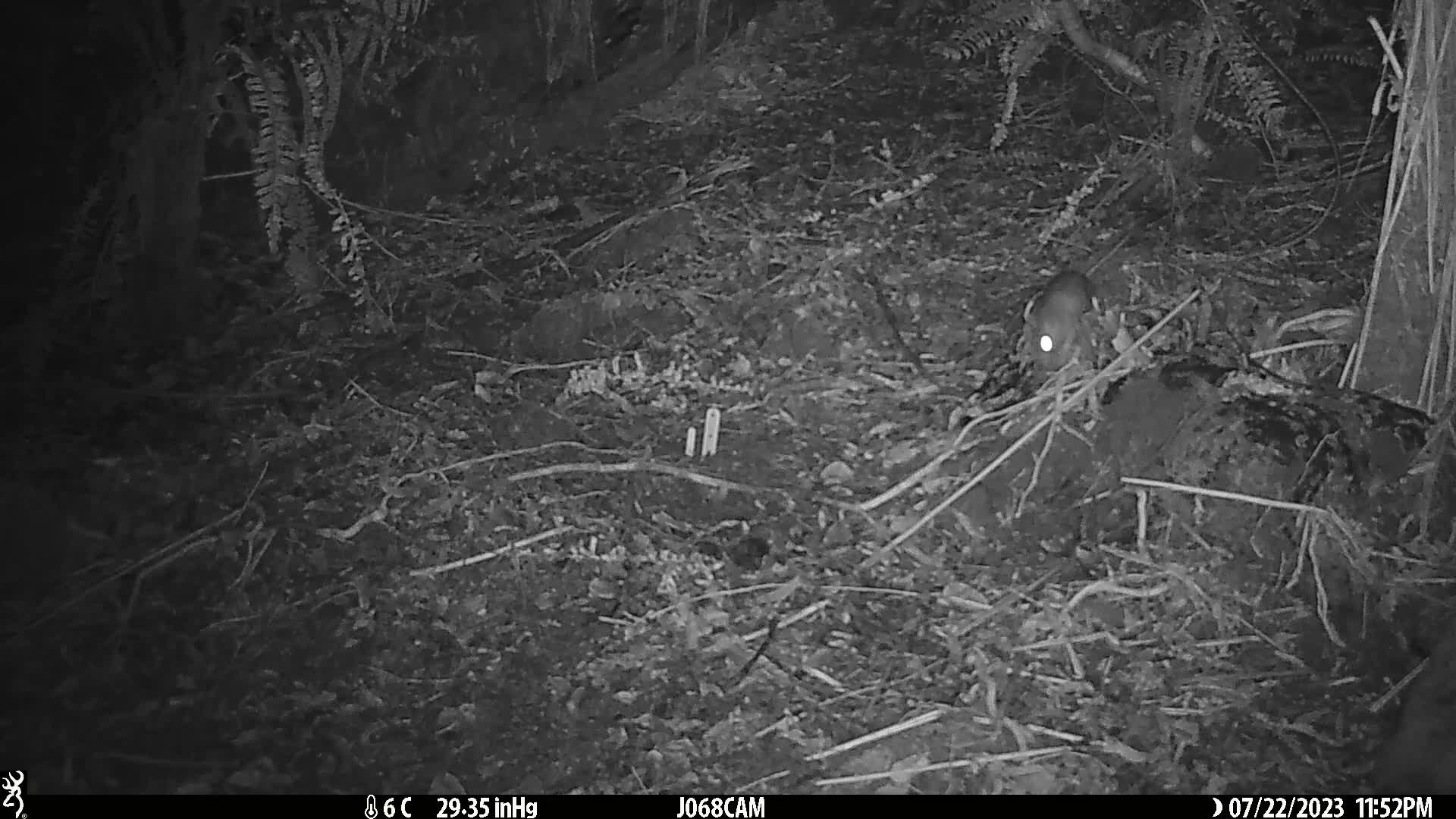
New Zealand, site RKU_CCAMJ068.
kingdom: Animalia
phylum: Chordata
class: Mammalia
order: Rodentia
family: Muridae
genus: Rattus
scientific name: Rattus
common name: rat